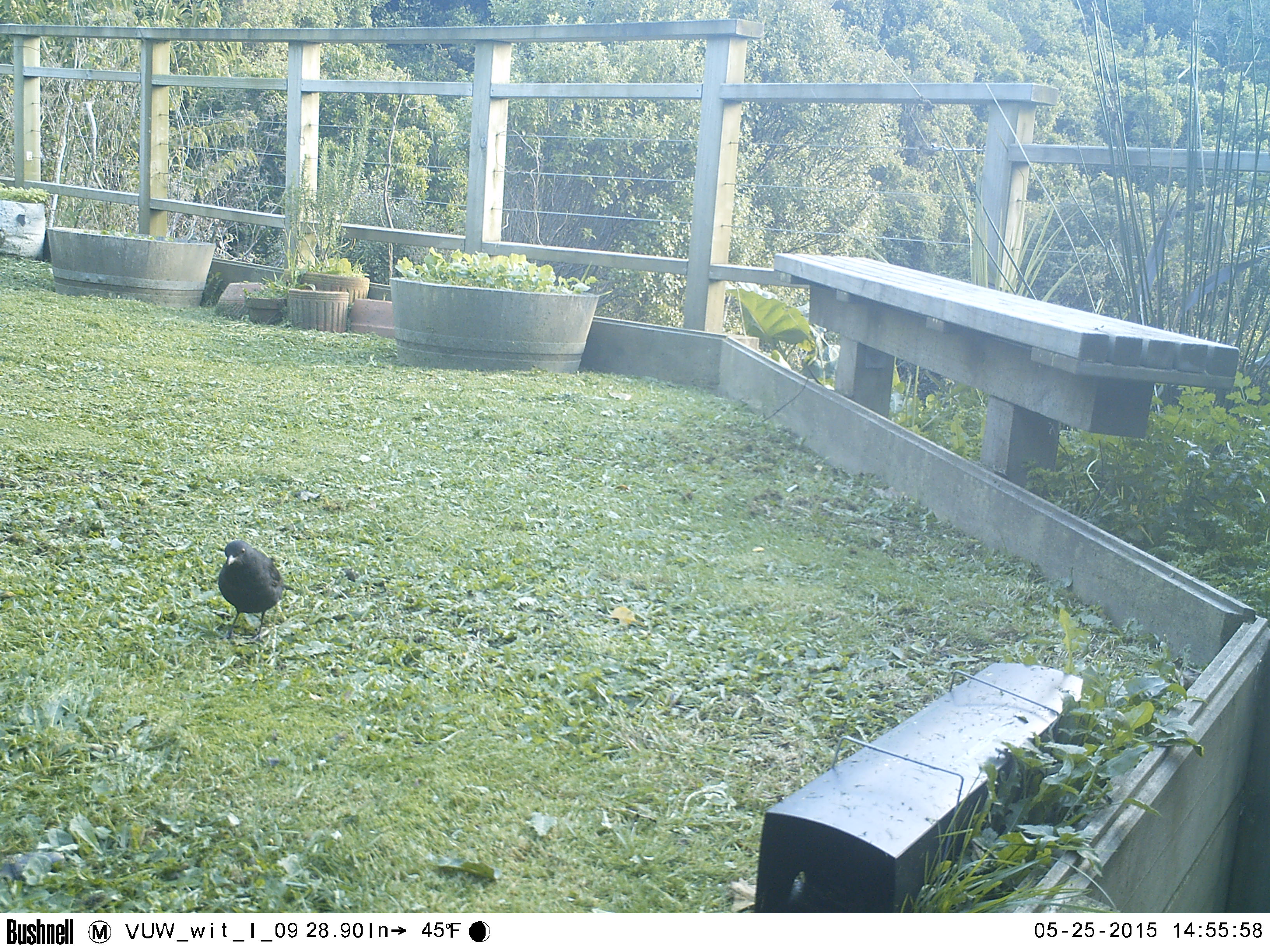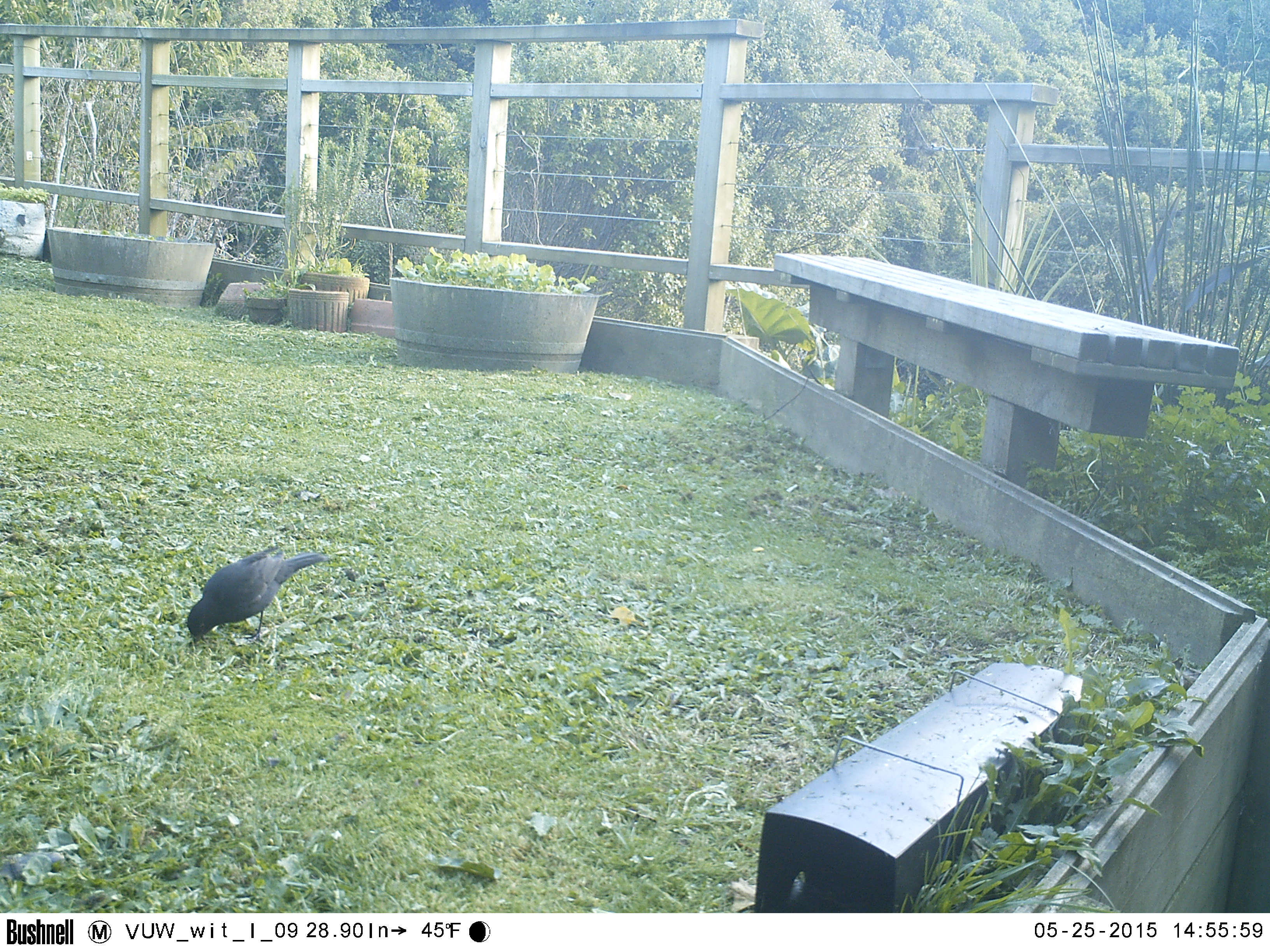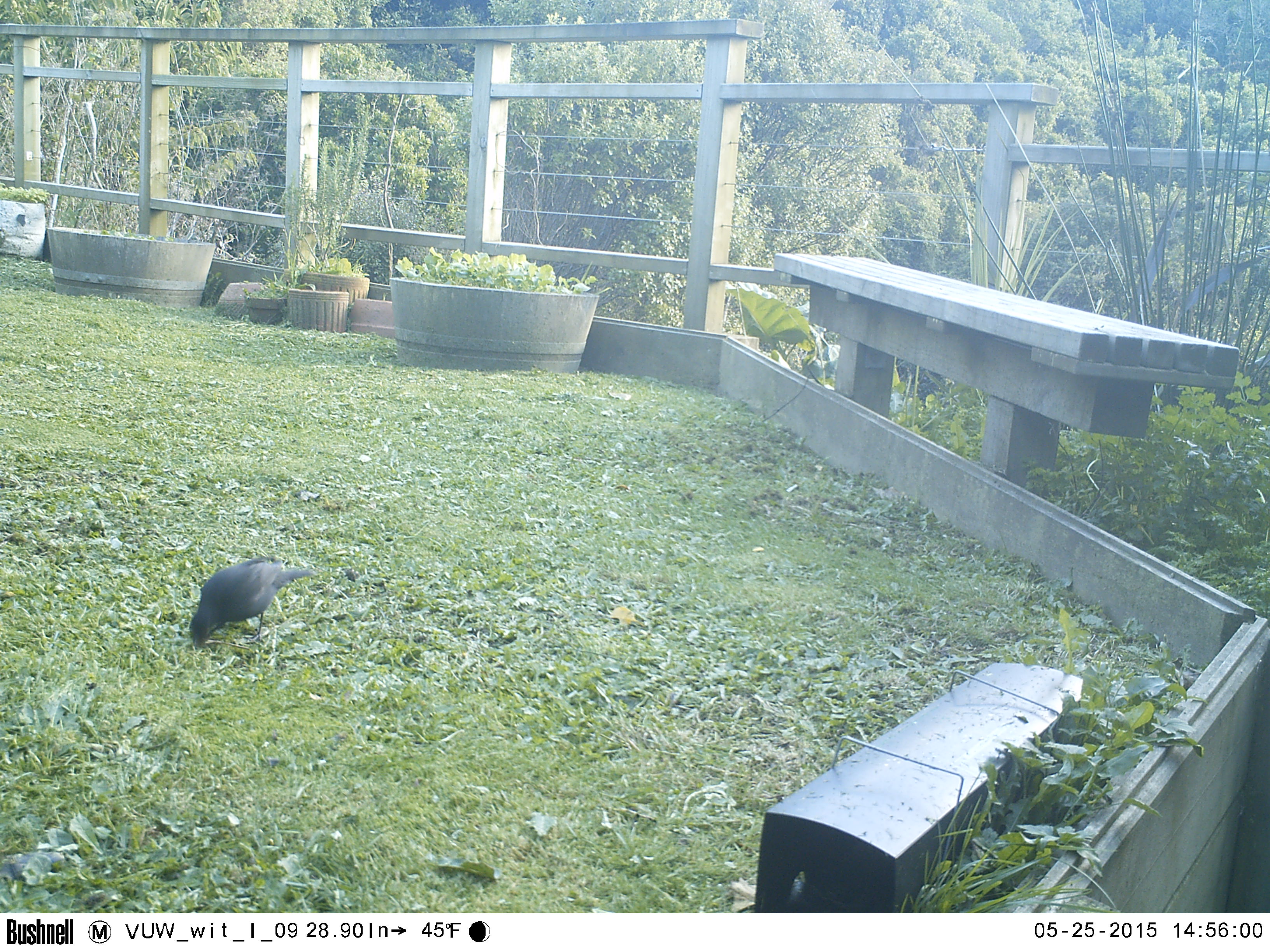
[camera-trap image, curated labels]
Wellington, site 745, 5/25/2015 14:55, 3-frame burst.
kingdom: Animalia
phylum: Chordata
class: Aves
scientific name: Aves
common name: bird